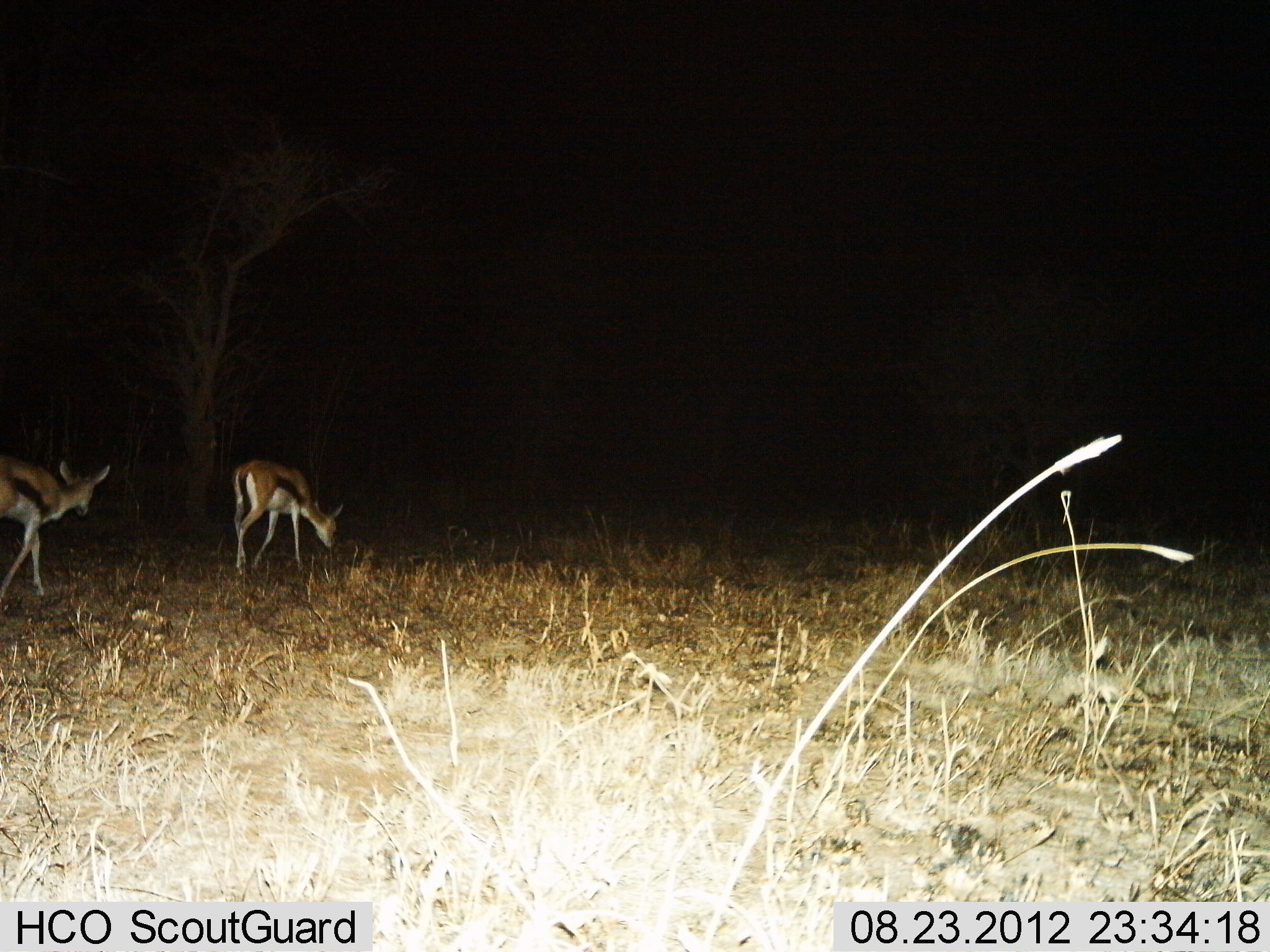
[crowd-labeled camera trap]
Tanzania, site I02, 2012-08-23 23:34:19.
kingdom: Animalia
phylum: Chordata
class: Mammalia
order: Artiodactyla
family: Bovidae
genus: Eudorcas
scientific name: Eudorcas thomsonii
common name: thomson's gazelle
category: gazellethomsons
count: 2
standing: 30%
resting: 0%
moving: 60%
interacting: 0%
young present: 0%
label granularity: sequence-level